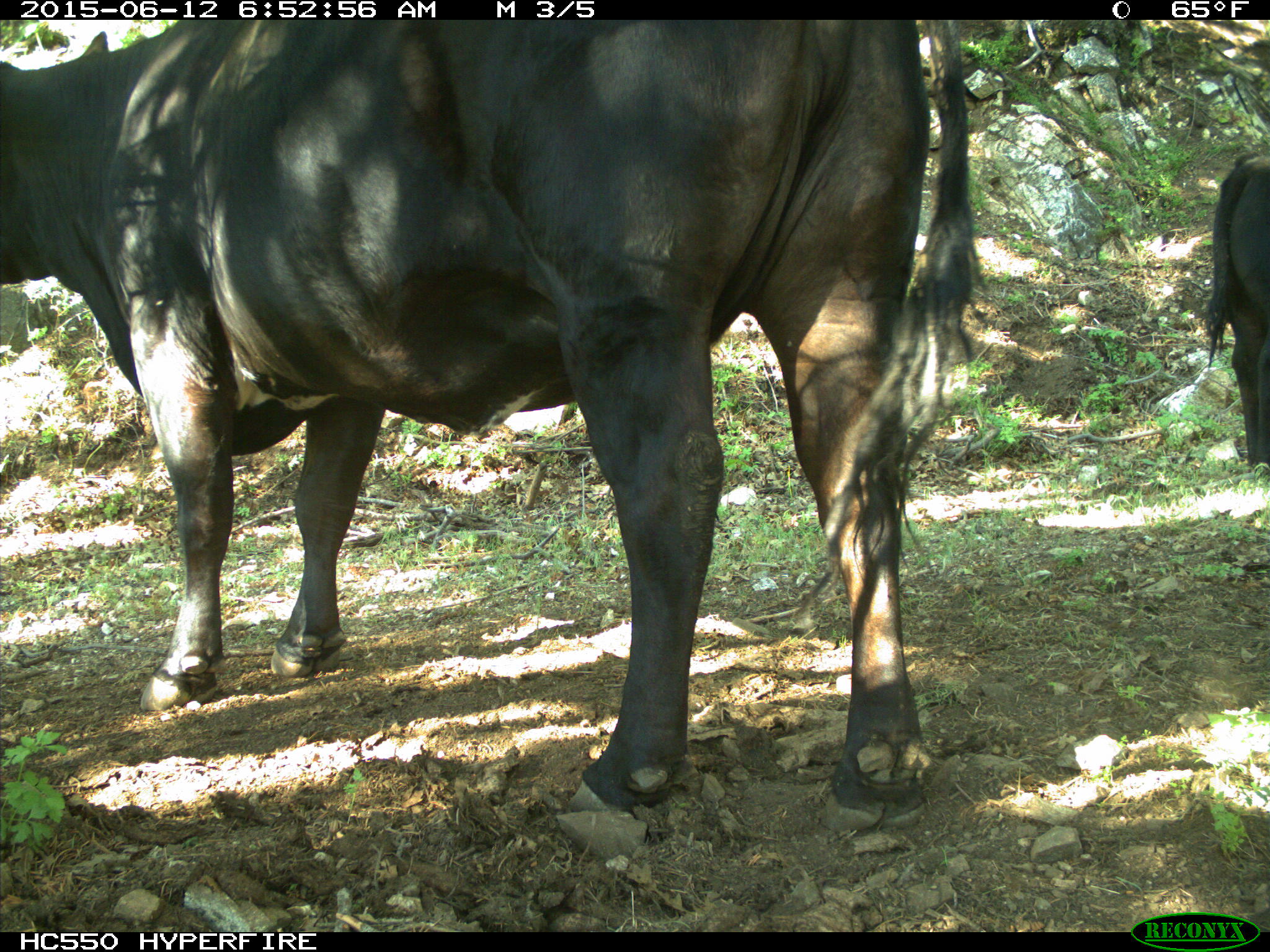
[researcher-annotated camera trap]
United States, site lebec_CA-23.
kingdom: Animalia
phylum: Chordata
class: Mammalia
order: Artiodactyla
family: Bovidae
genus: Bos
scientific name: Bos taurus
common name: domestic cow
Bos taurus (domestic cow).